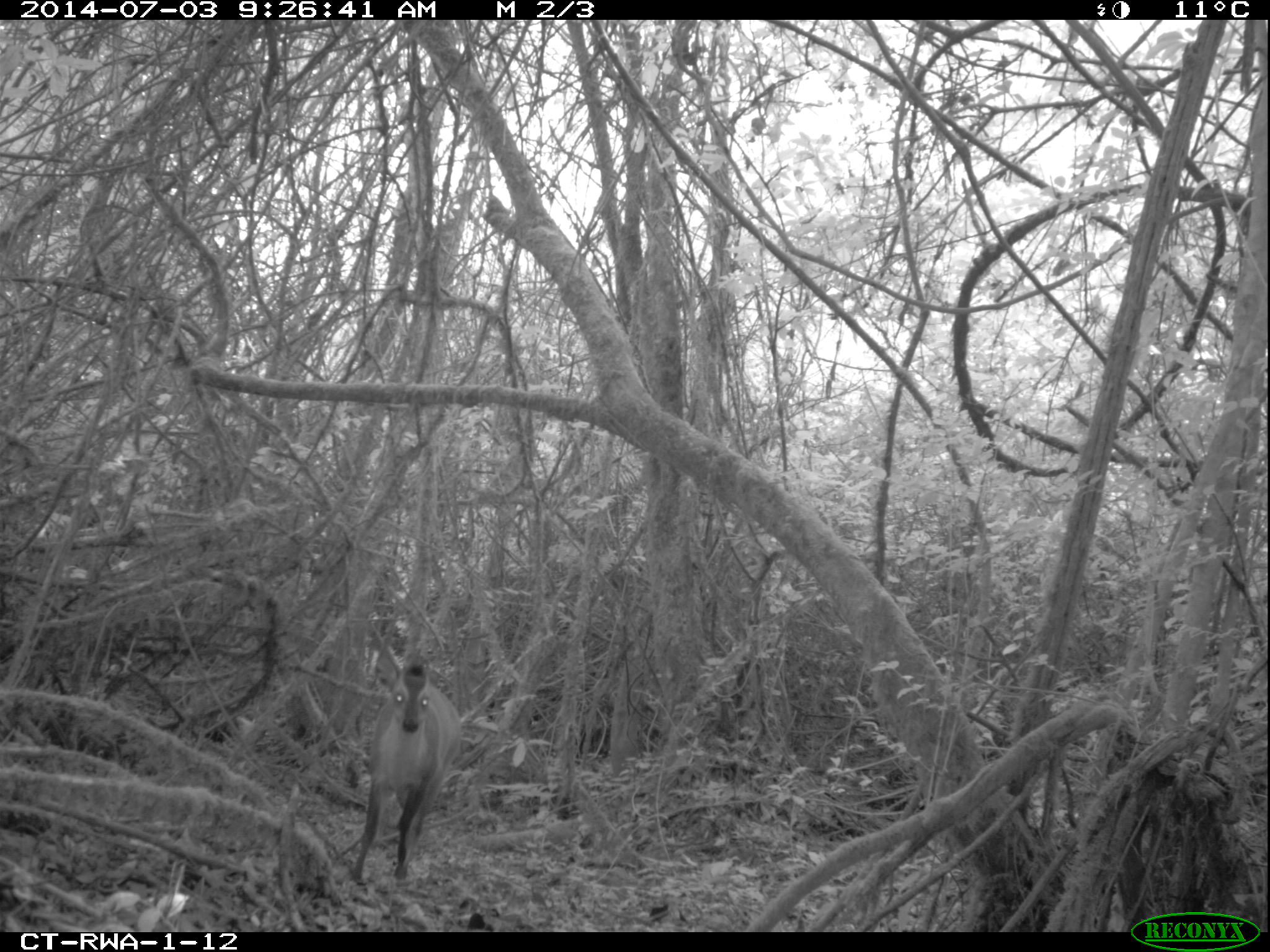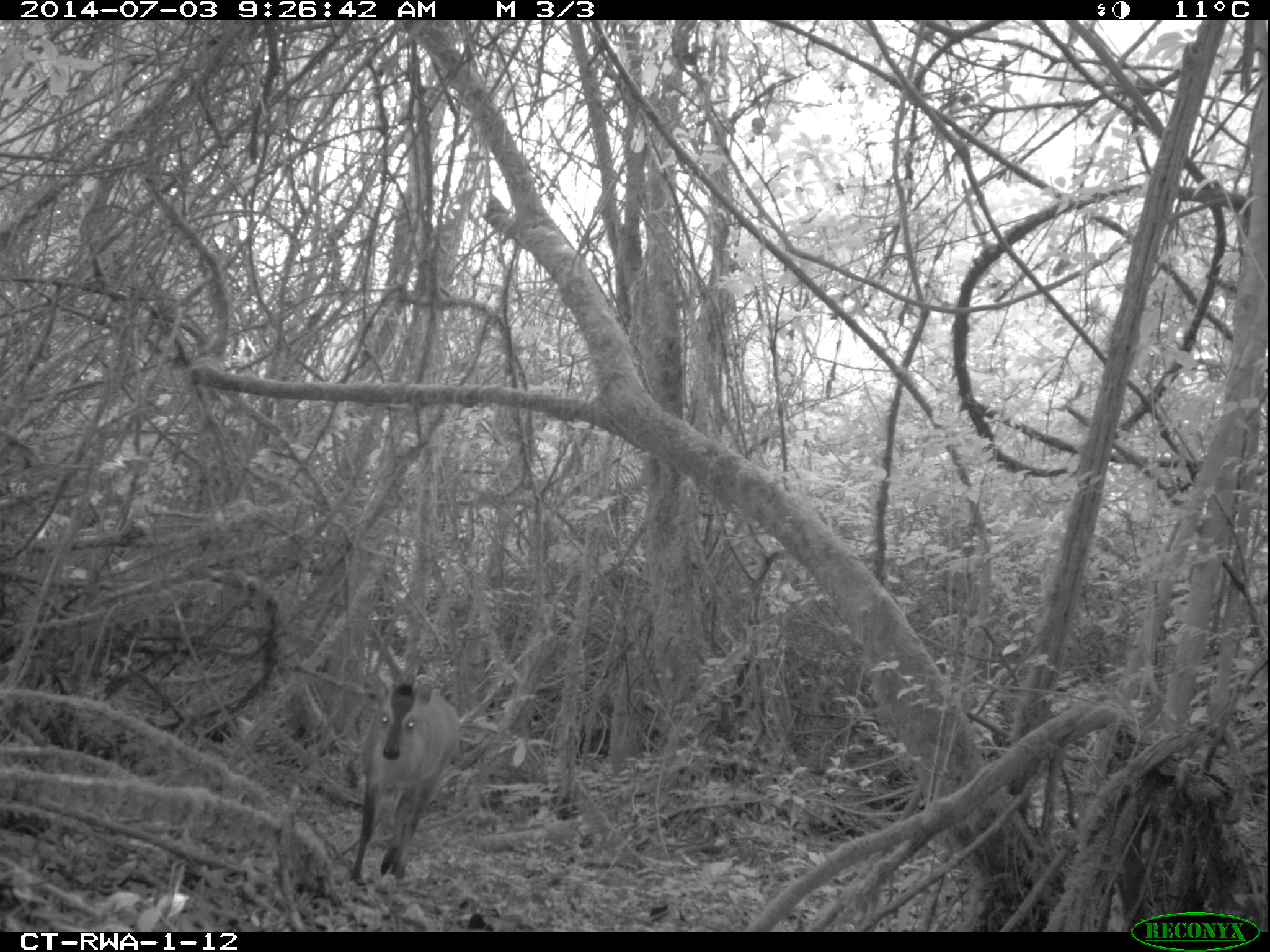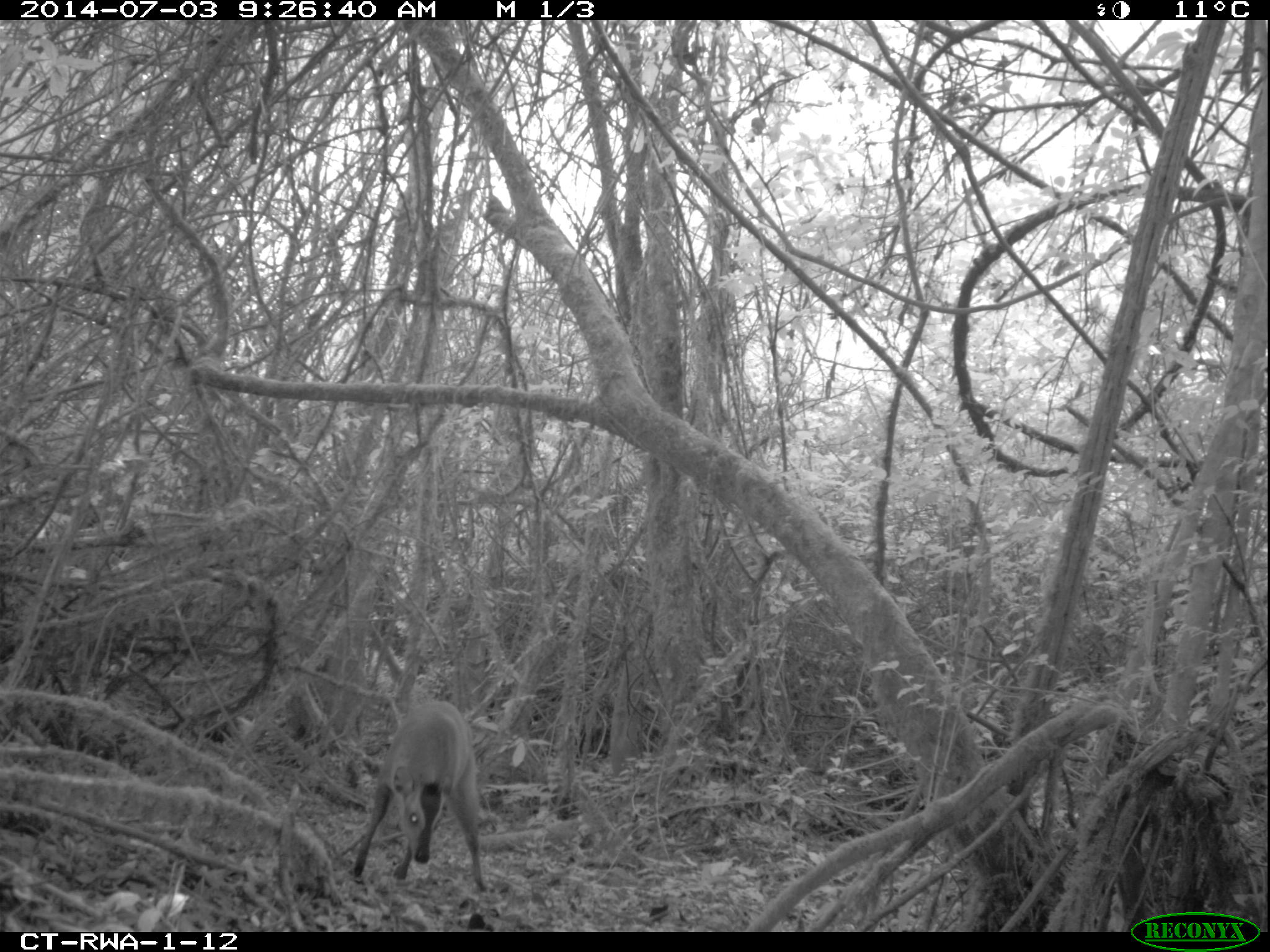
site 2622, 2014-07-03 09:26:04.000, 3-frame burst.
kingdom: Animalia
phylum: Chordata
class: Mammalia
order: Artiodactyla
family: Bovidae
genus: Cephalophus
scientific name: Cephalophus nigrifrons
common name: black-fronted duiker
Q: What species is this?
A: Cephalophus nigrifrons (black-fronted duiker).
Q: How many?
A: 1.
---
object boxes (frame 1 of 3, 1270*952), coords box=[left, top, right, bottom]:
cephalophus nigrifrons: box=[348, 658, 463, 883]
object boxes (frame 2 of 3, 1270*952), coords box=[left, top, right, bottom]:
cephalophus nigrifrons: box=[349, 680, 462, 886]